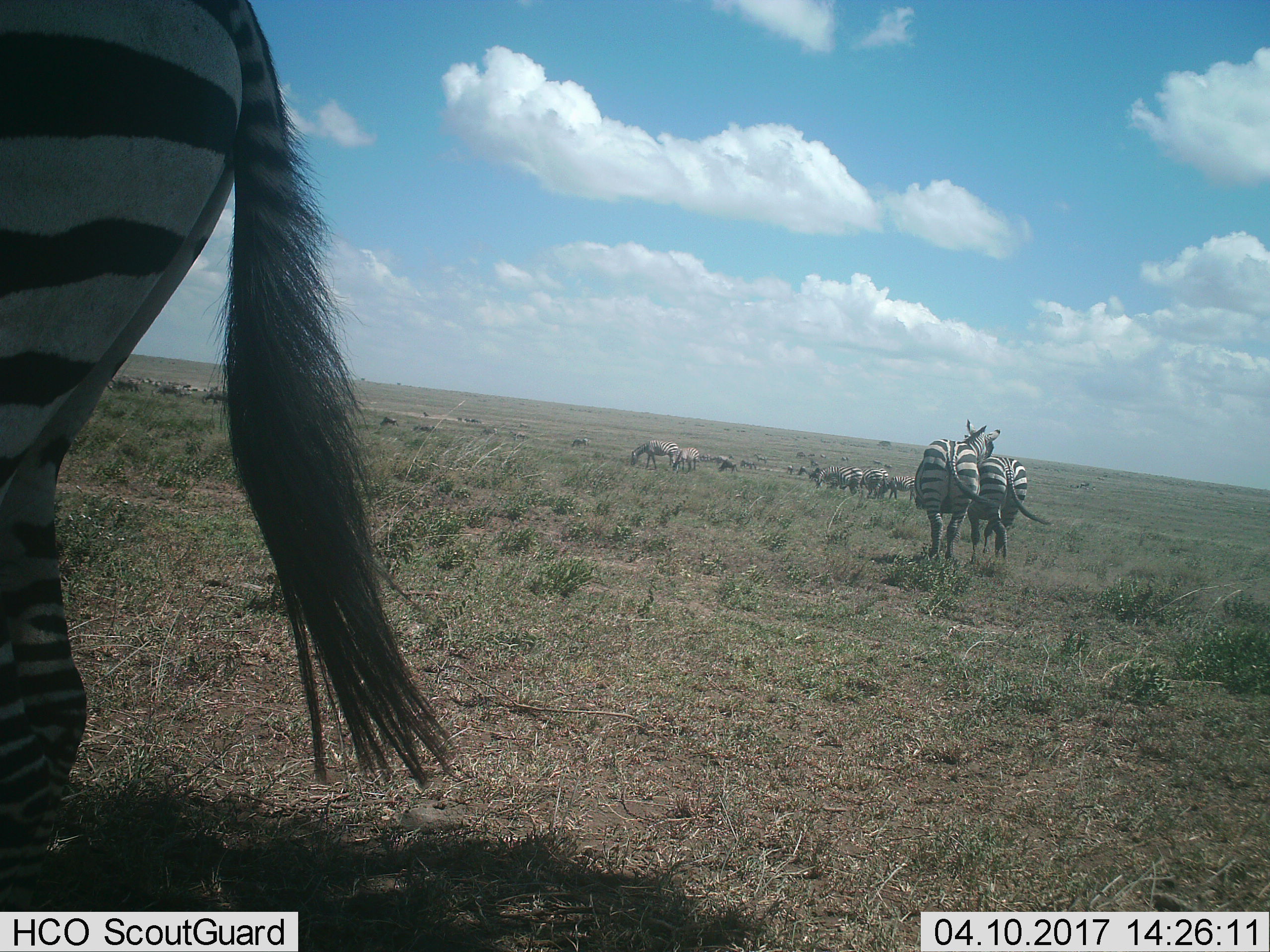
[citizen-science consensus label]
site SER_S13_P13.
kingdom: Animalia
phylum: Chordata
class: Mammalia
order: Perissodactyla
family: Equidae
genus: Equus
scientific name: Equus quagga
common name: plains zebra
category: zebraplains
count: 11-50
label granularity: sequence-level